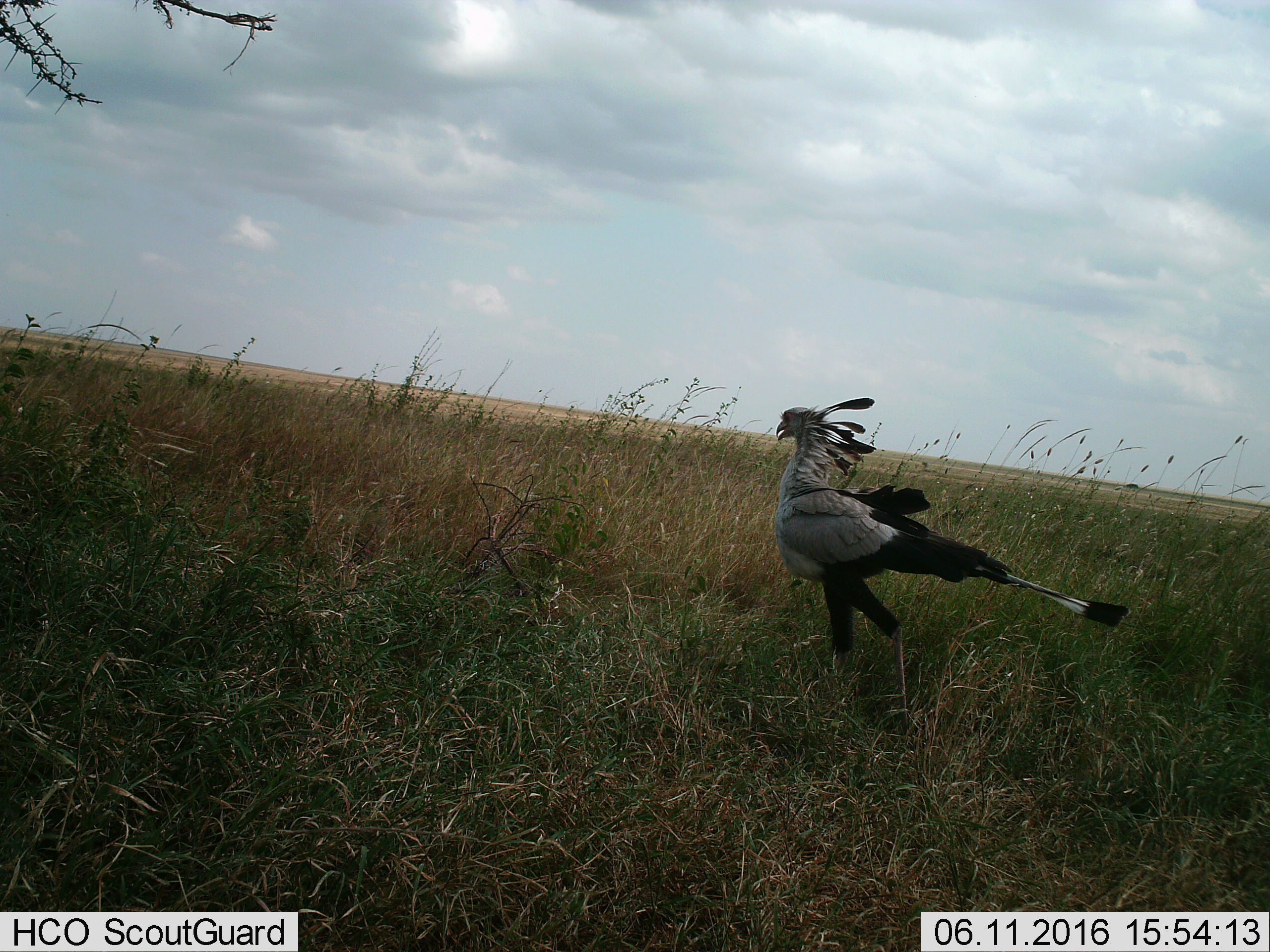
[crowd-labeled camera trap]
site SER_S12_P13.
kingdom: Animalia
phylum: Chordata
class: Aves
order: Accipitriformes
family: Sagittariidae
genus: Sagittarius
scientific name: Sagittarius serpentarius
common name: secretarybird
Secretarybird (Sagittarius serpentarius), count 1. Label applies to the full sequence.